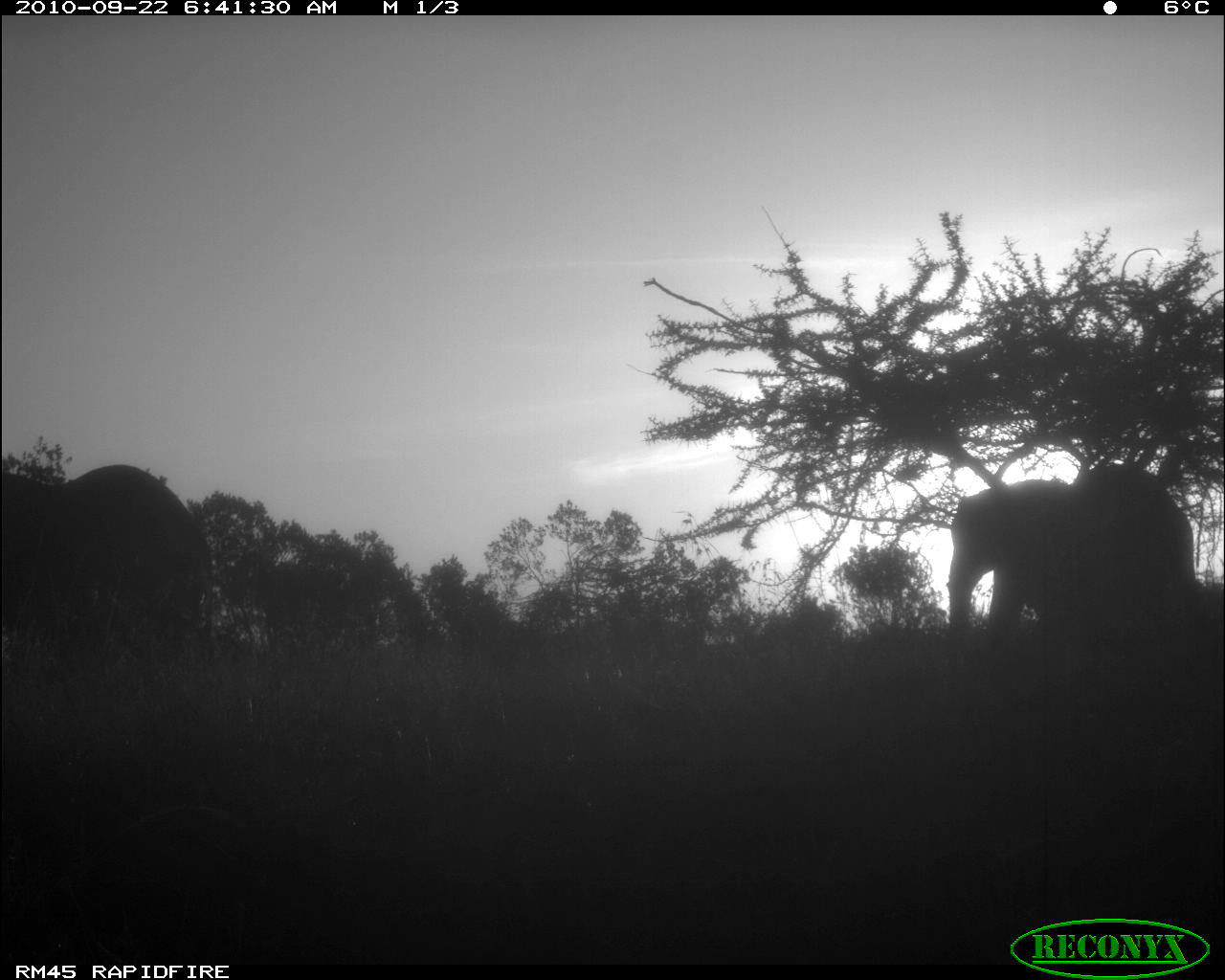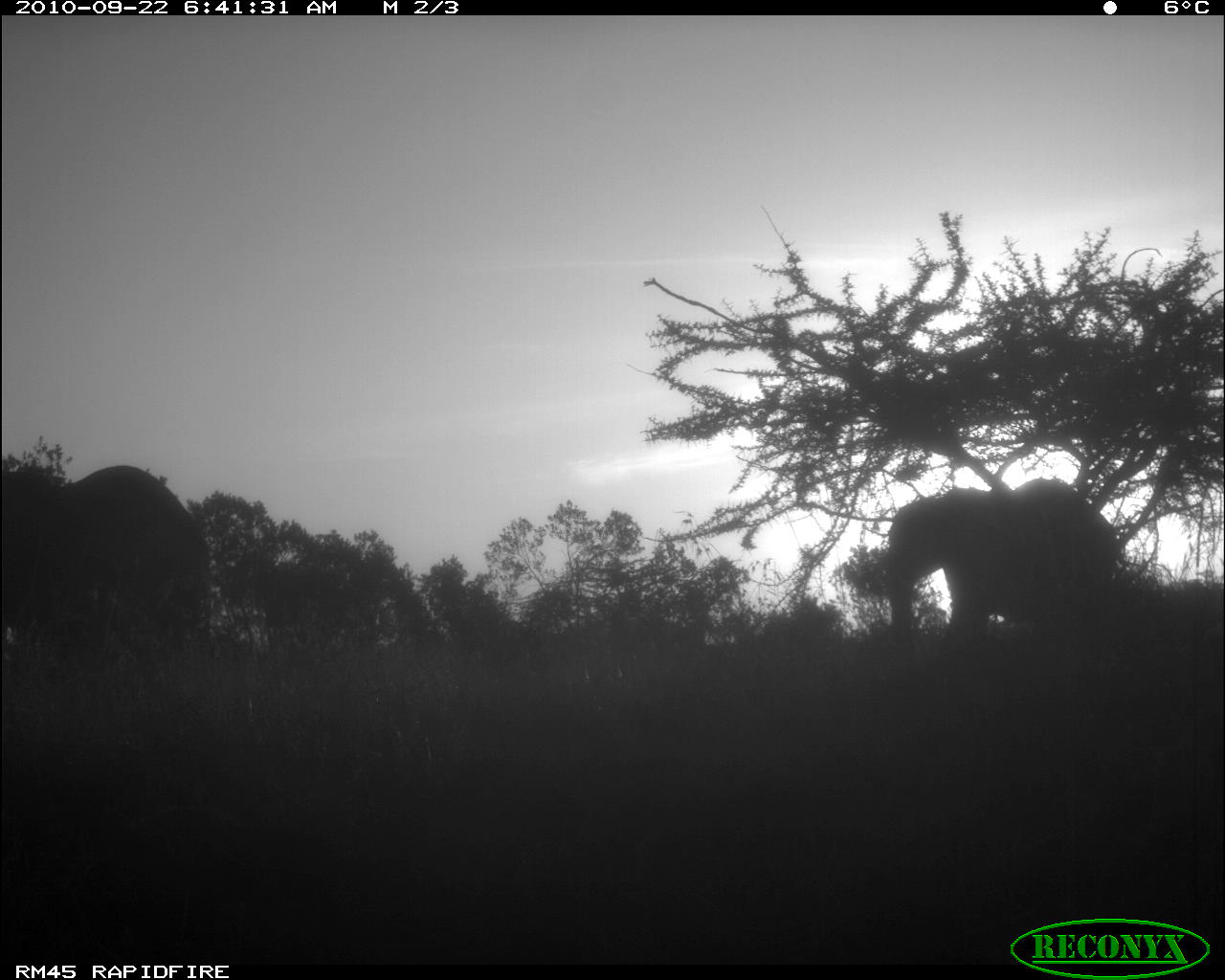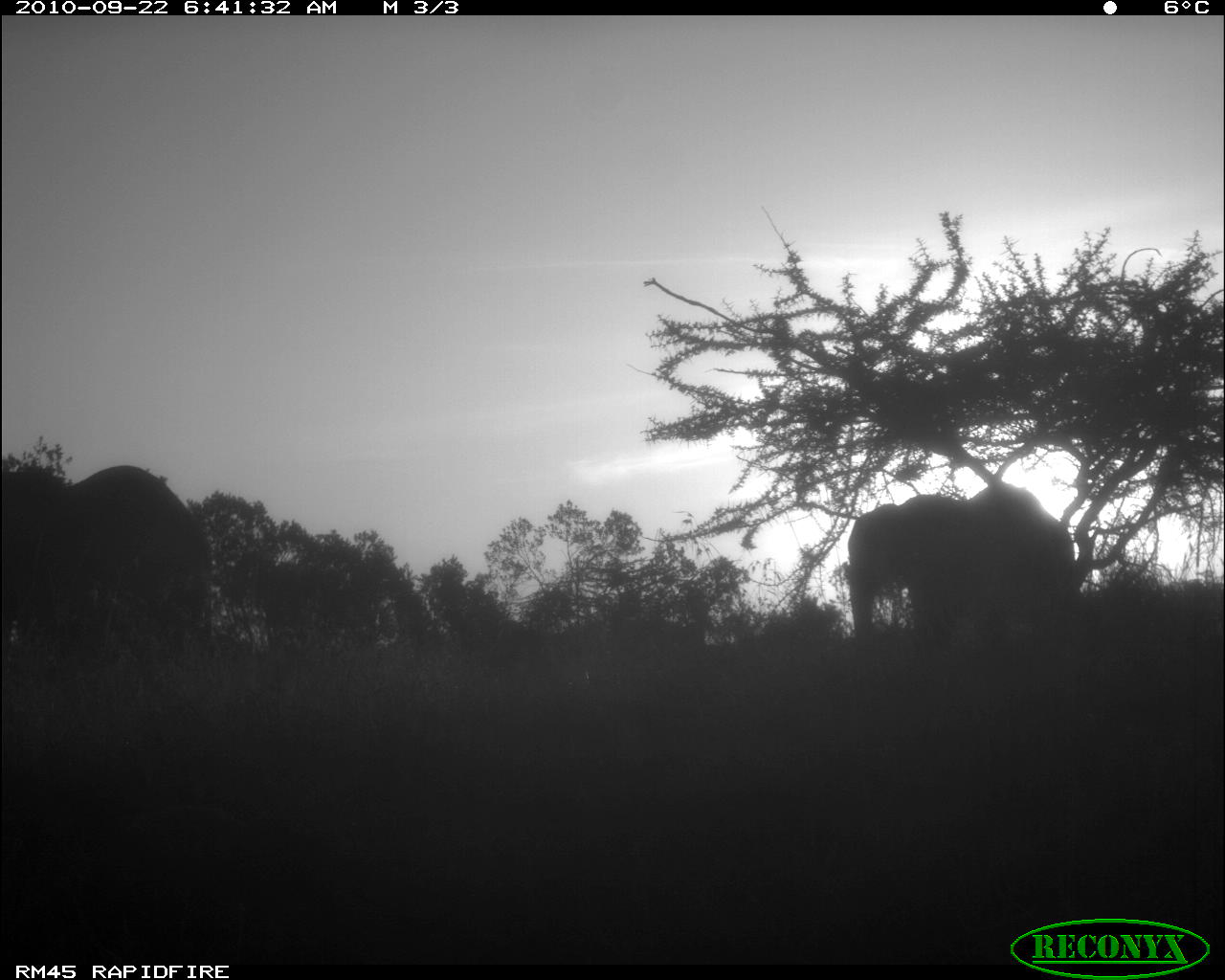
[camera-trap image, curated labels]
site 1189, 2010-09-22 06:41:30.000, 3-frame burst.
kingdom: Animalia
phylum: Chordata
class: Mammalia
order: Proboscidea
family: Elephantidae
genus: Loxodonta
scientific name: Loxodonta africana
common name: african bush elephant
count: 2